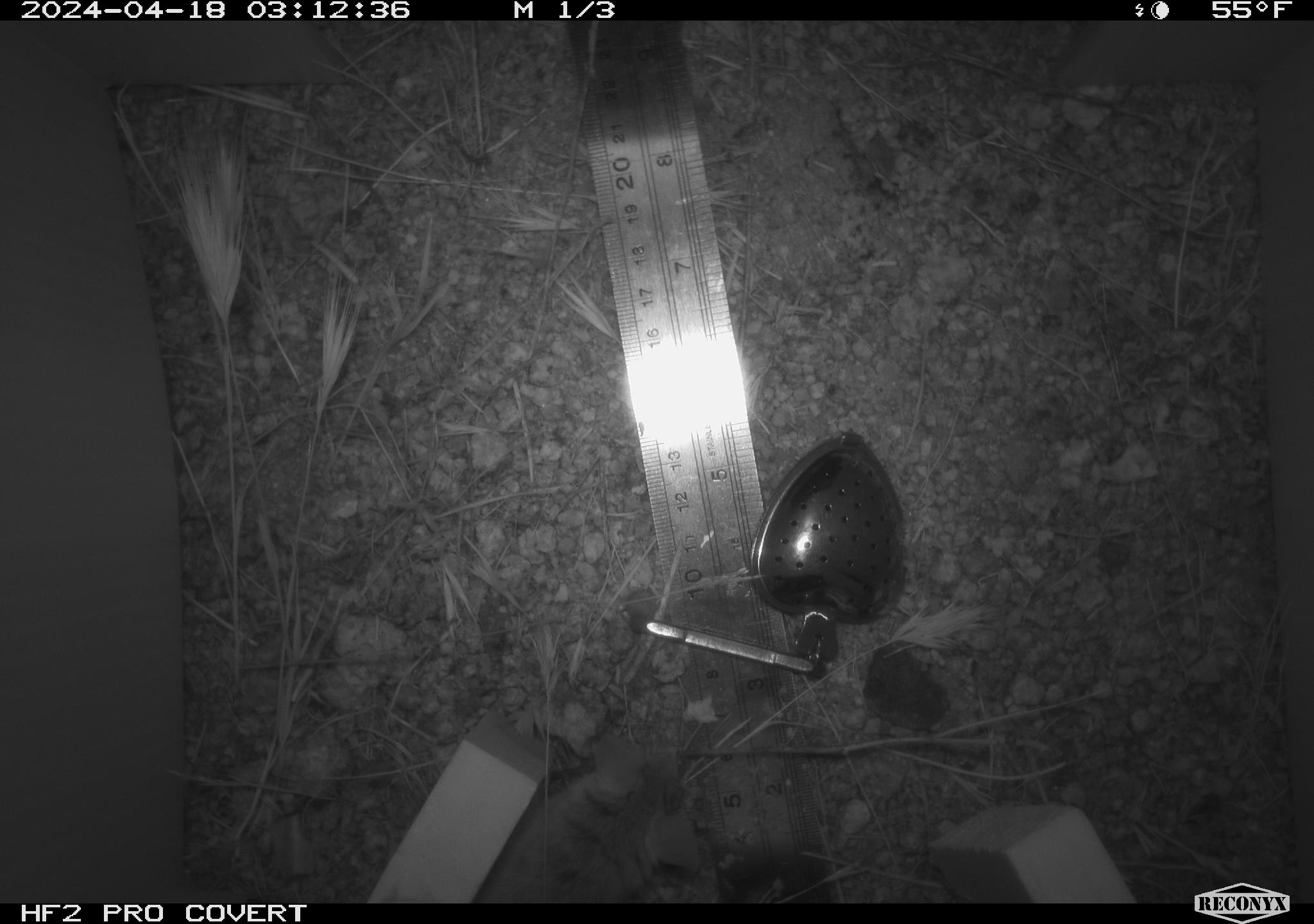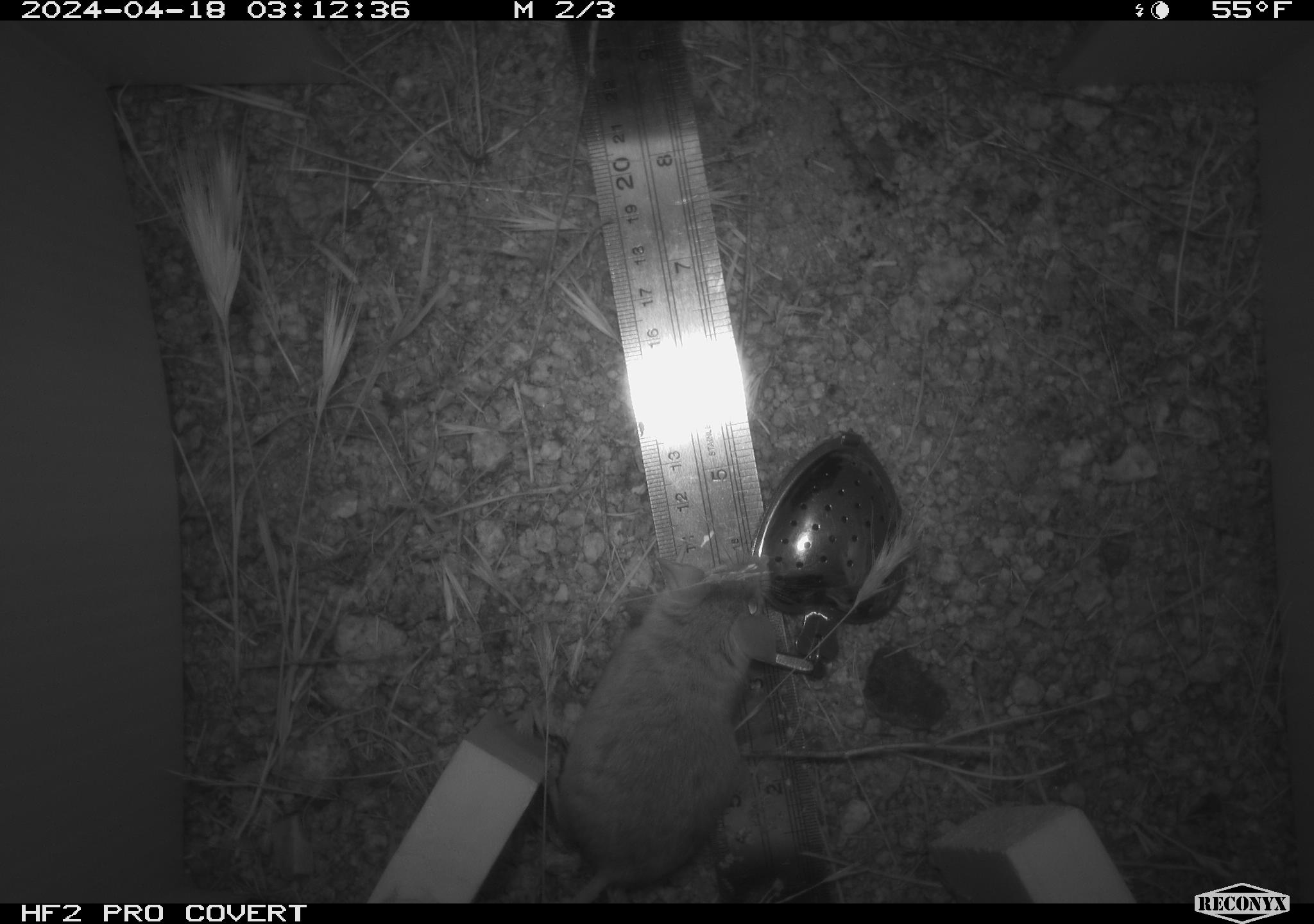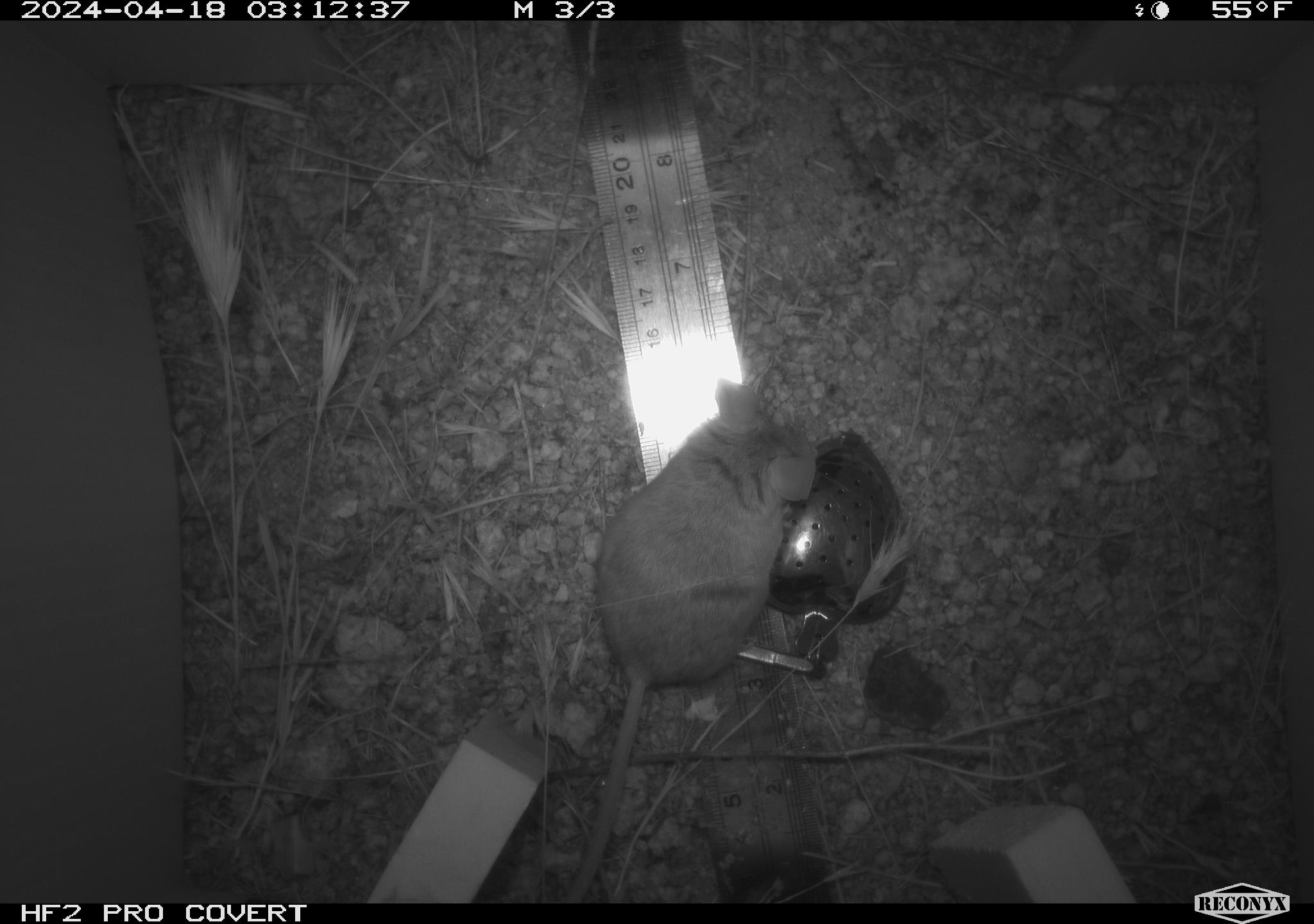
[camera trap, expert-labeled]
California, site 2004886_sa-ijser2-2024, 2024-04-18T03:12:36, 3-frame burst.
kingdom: Animalia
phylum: Chordata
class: Mammalia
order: Rodentia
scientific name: Rodentia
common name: mouse species